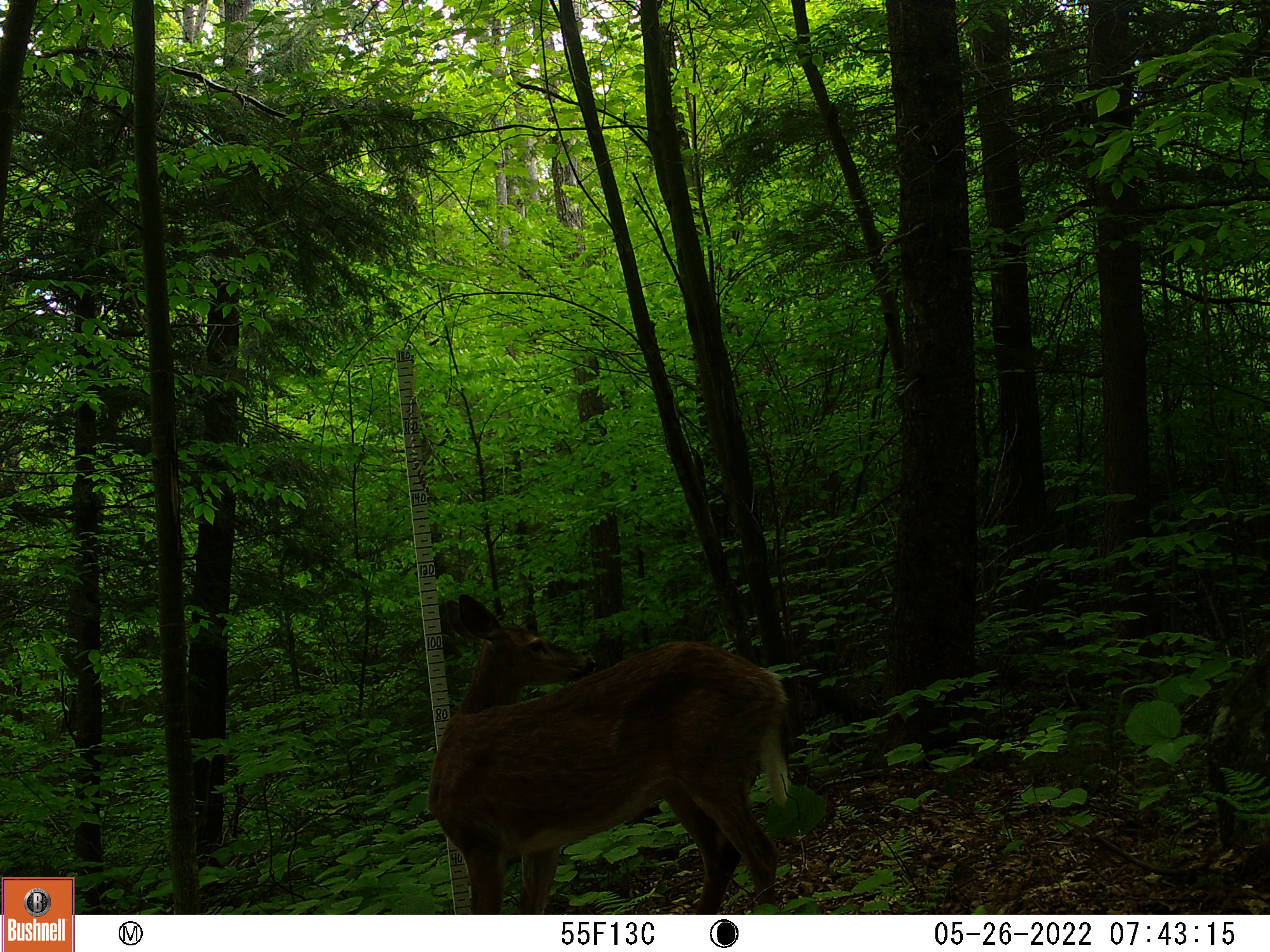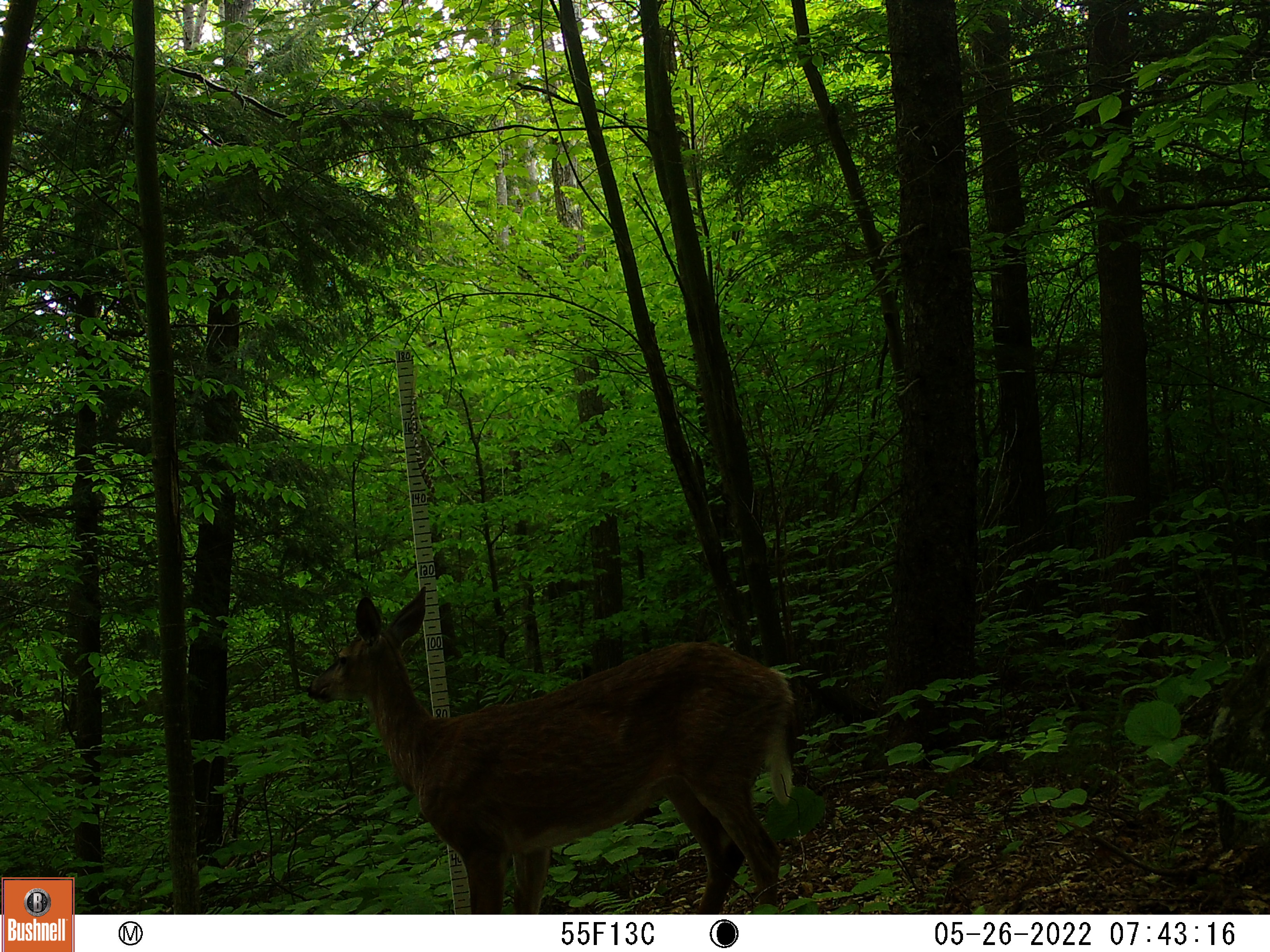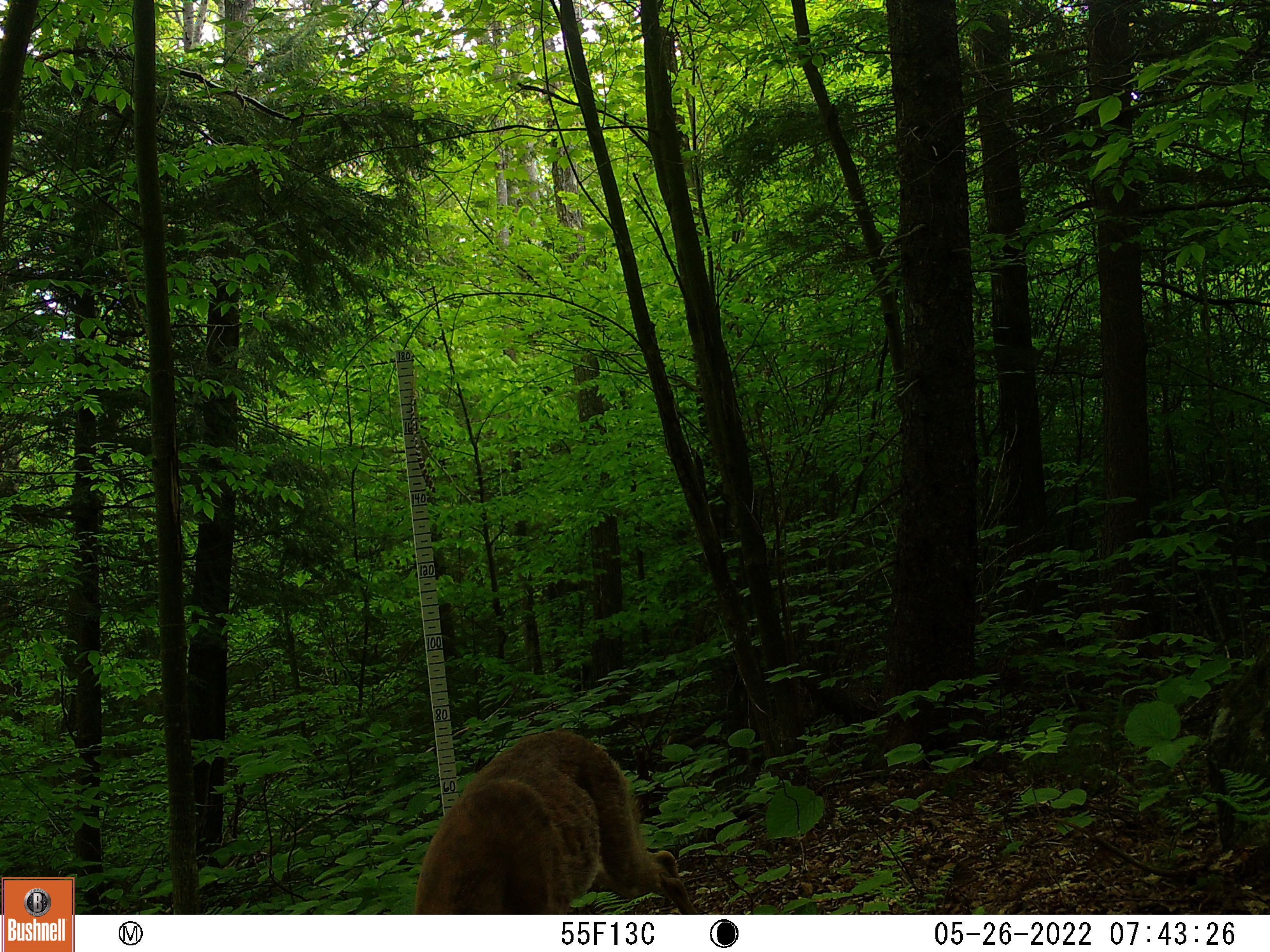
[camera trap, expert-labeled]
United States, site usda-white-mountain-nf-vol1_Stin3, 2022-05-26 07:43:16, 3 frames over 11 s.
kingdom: Animalia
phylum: Chordata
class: Mammalia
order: Artiodactyla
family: Cervidae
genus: Odocoileus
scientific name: Odocoileus virginianus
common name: white-tailed deer